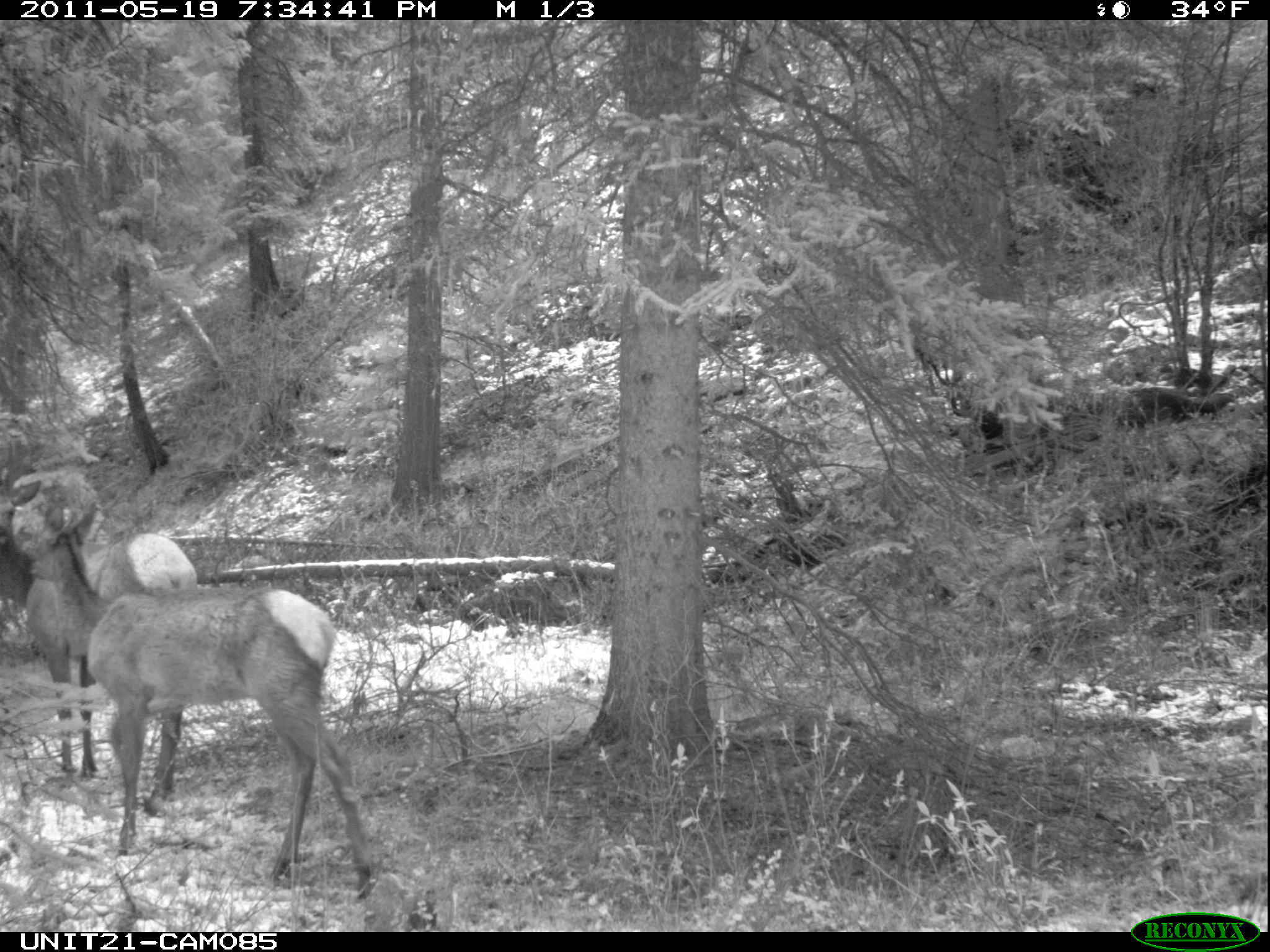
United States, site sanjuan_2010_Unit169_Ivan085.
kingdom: Animalia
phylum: Chordata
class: Mammalia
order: Artiodactyla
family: Cervidae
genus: Cervus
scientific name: Cervus elaphus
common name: red deer